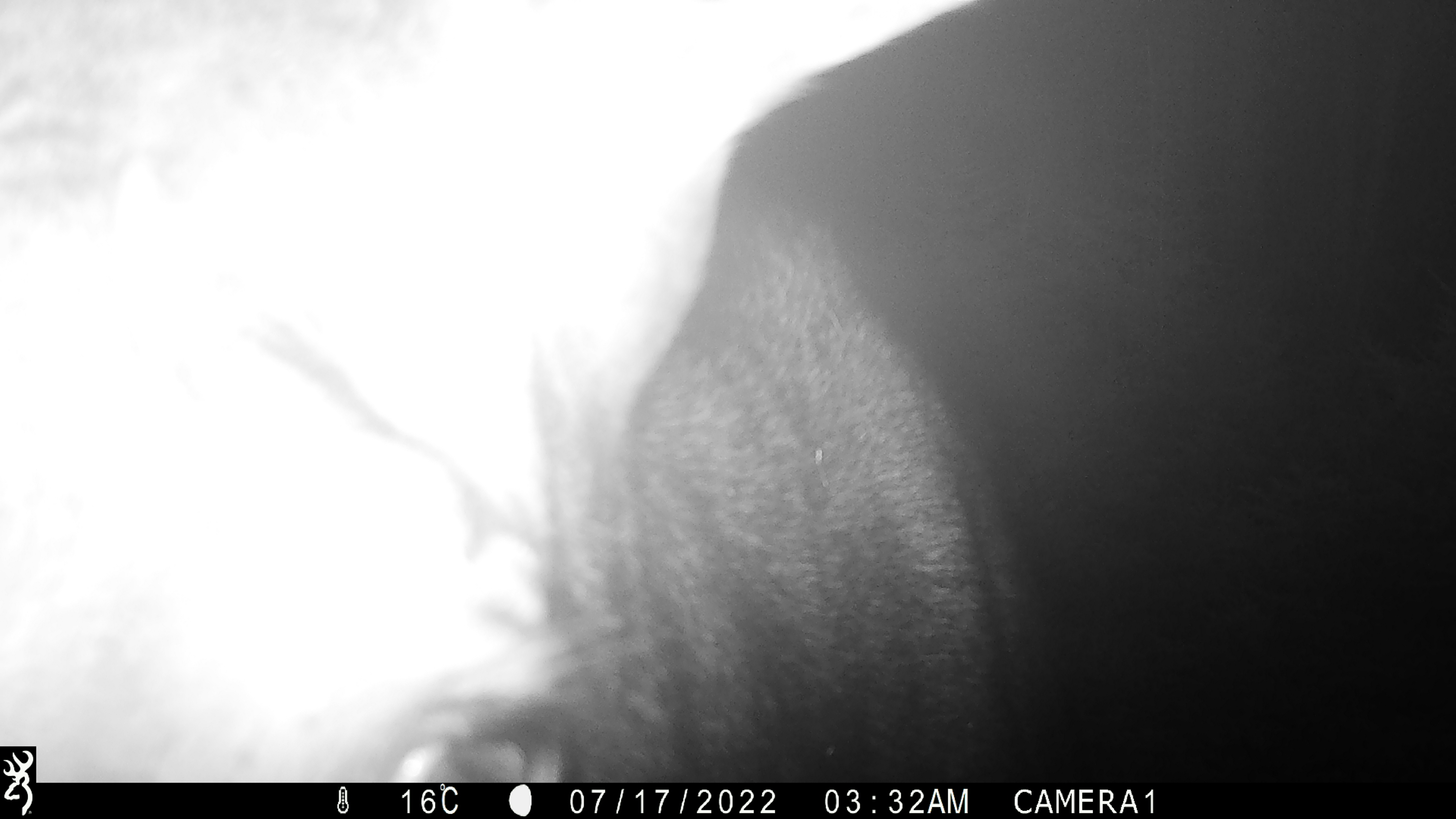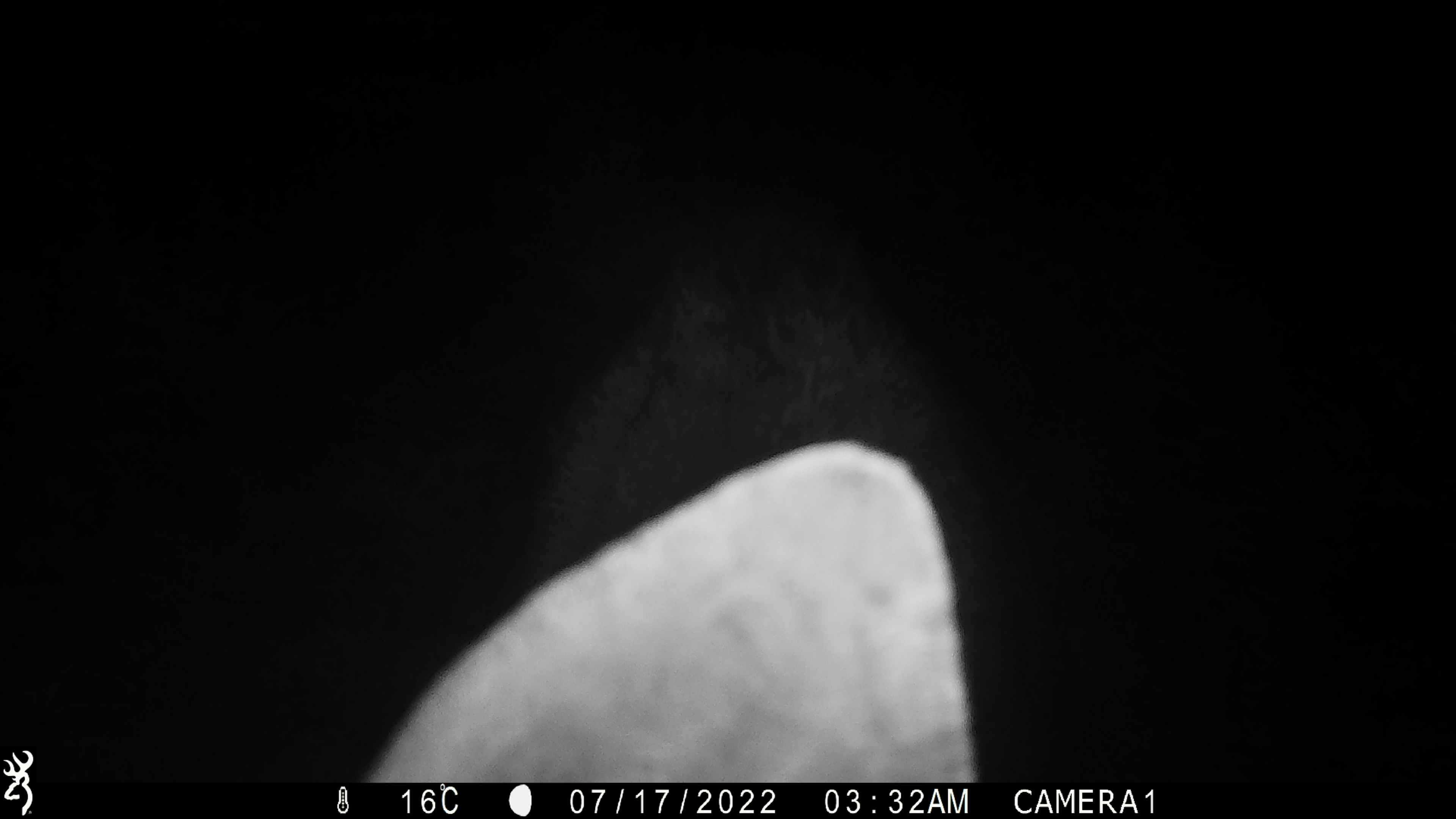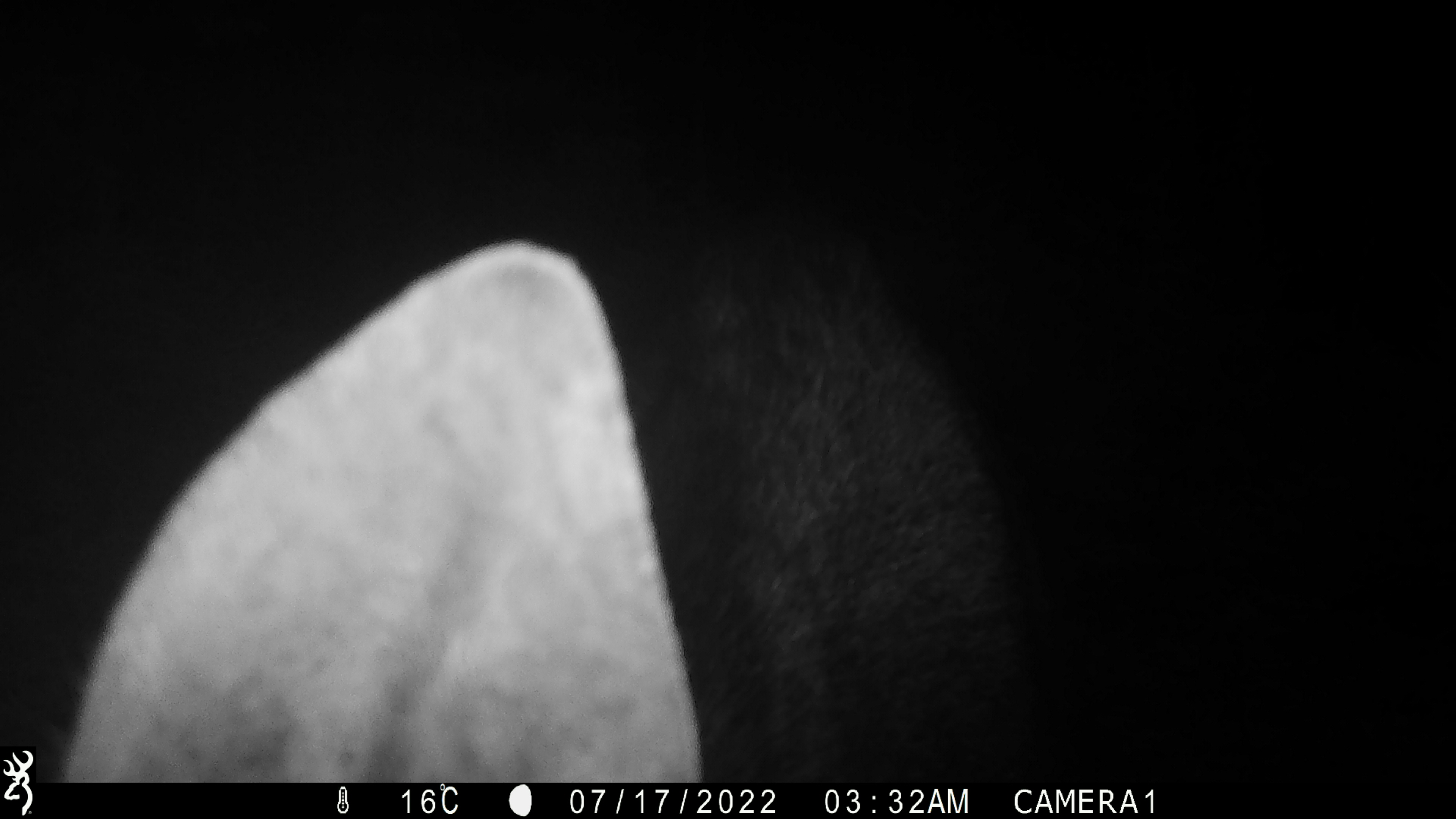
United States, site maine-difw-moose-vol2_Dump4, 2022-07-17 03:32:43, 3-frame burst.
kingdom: Animalia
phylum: Chordata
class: Mammalia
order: Artiodactyla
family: Cervidae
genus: Alces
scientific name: Alces alces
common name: moose